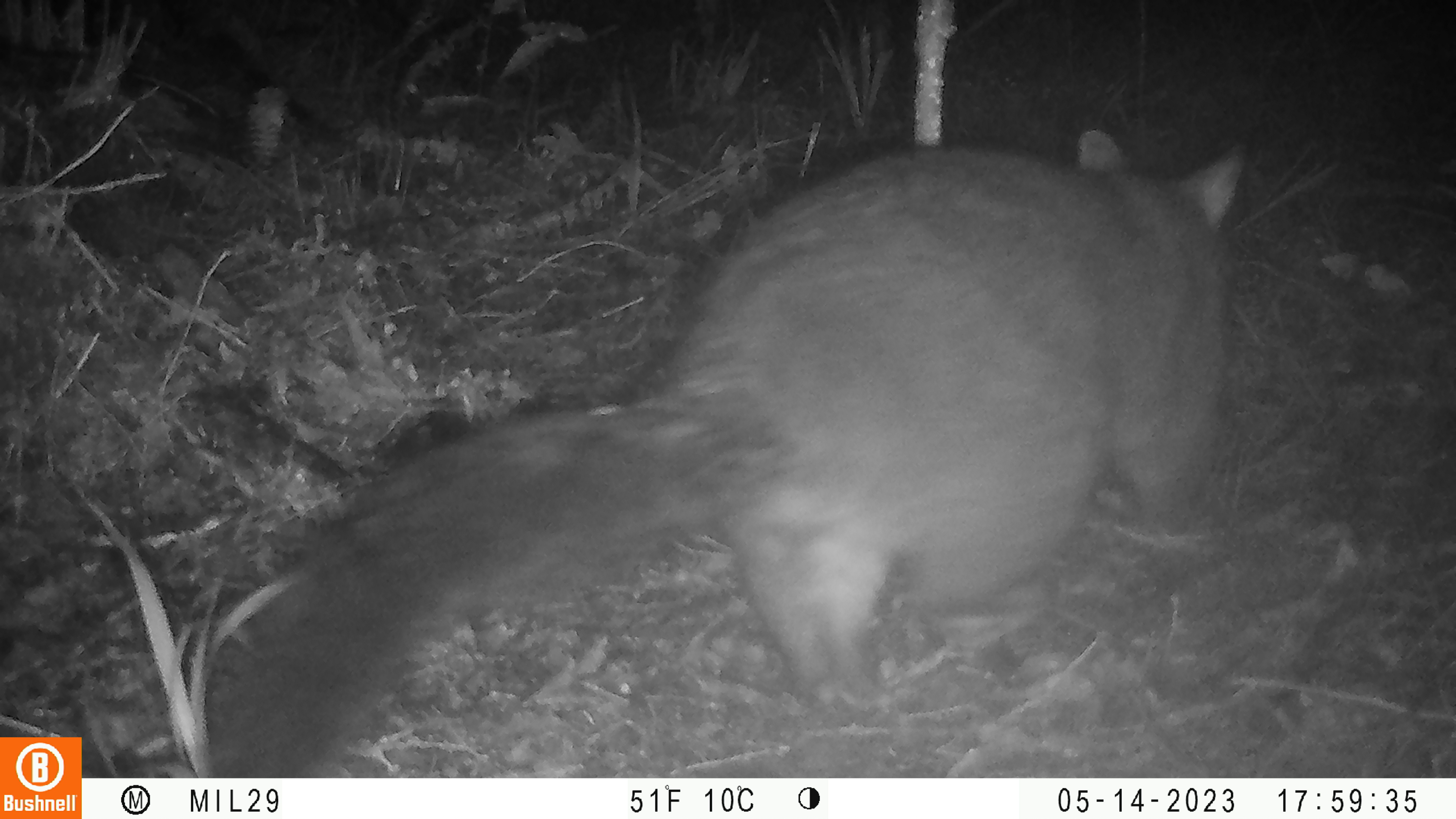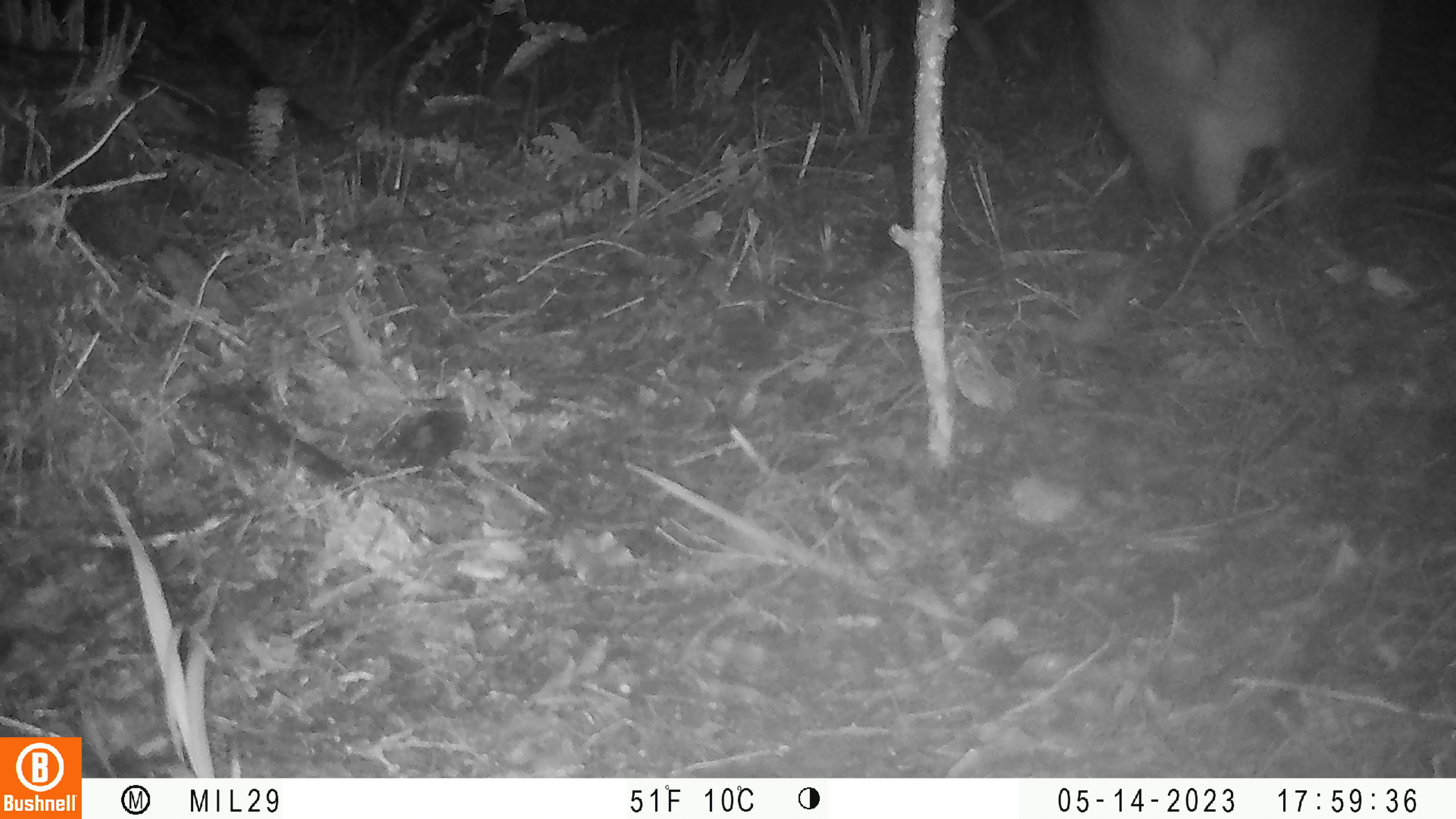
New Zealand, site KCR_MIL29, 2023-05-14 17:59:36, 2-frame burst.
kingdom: Animalia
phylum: Chordata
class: Mammalia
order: Diprotodontia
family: Phalangeridae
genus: Trichosurus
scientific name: Trichosurus vulpecula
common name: common brushtail possum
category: possum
Possum (common brushtail possum) (Trichosurus vulpecula).